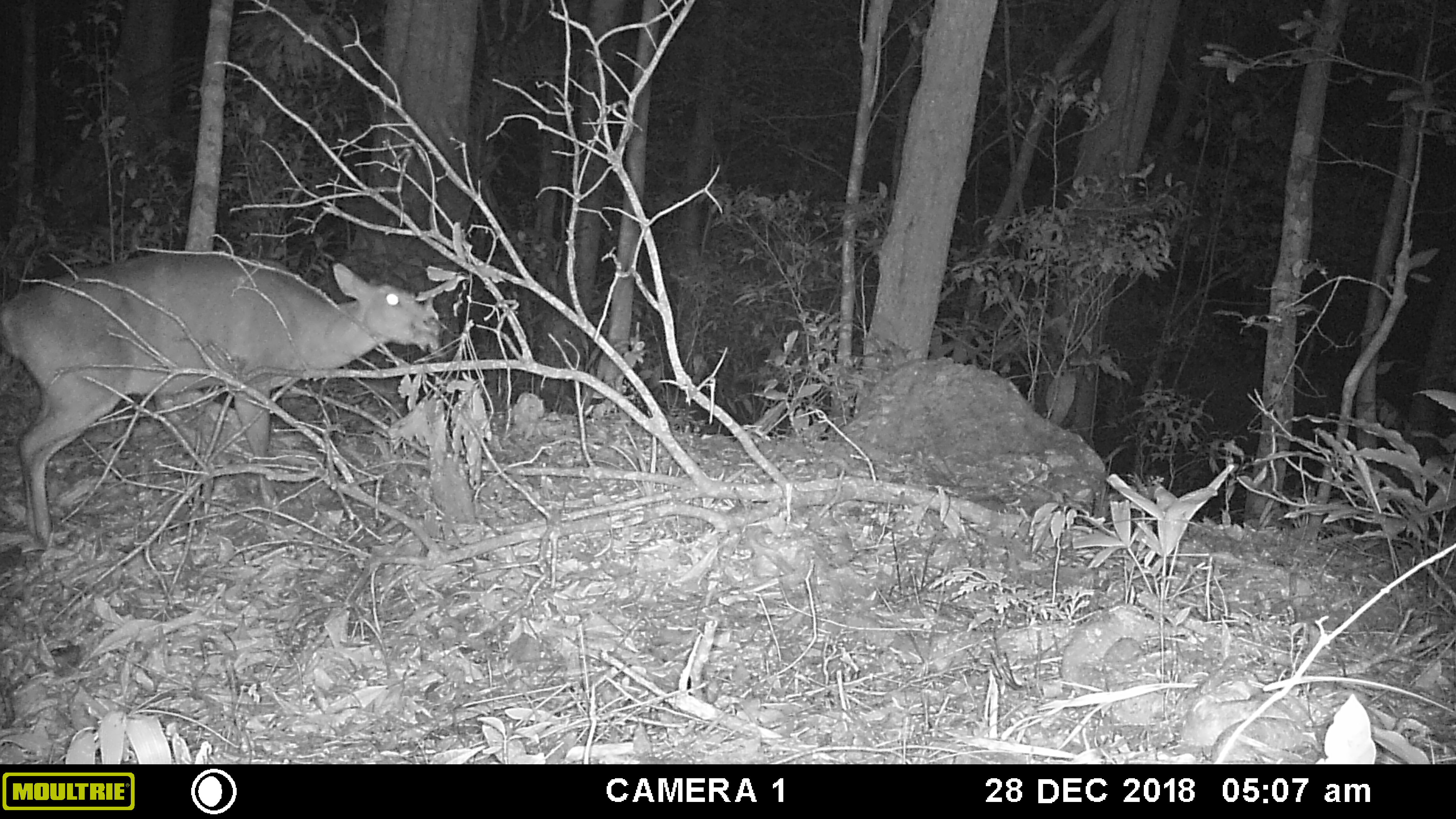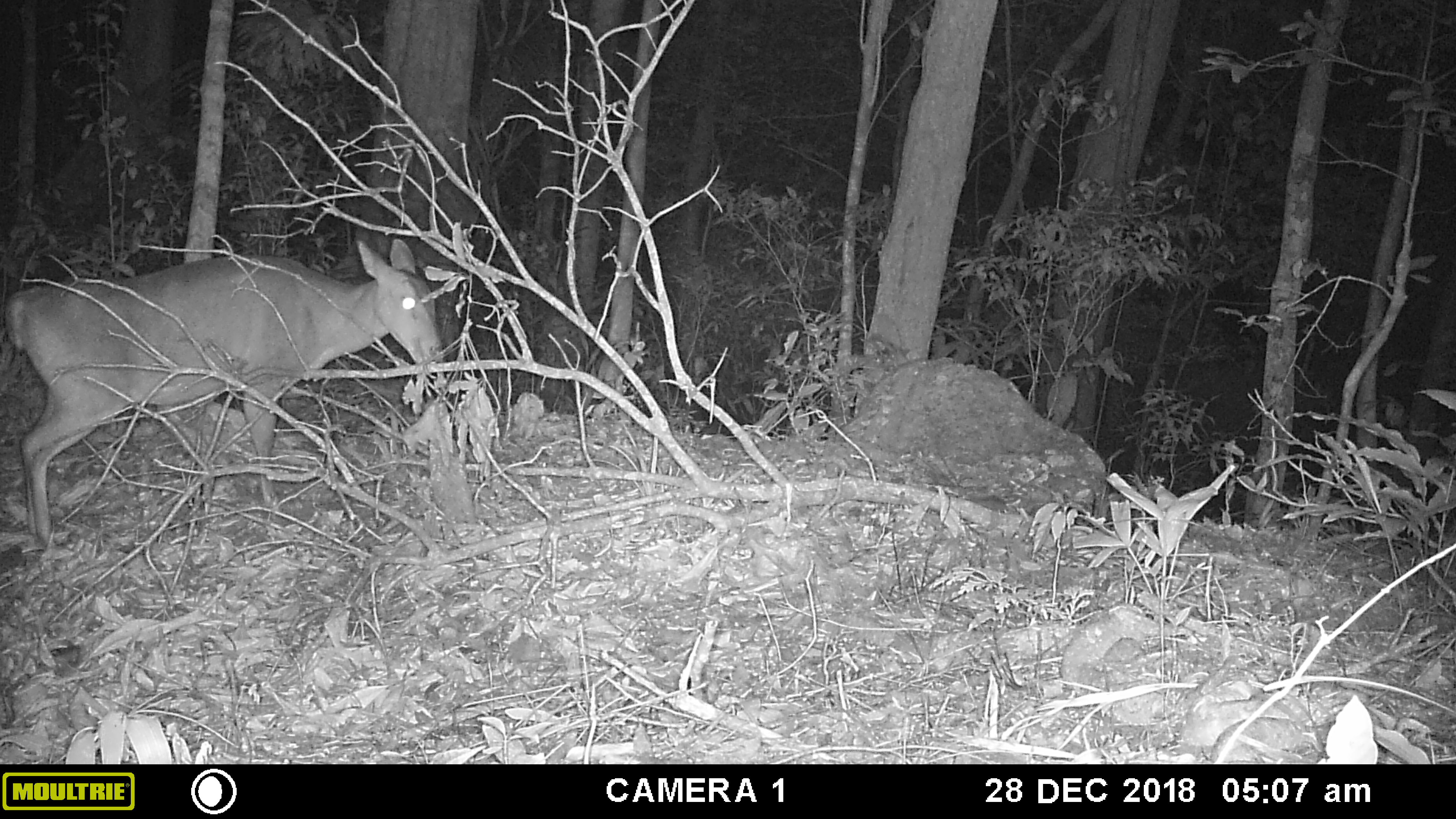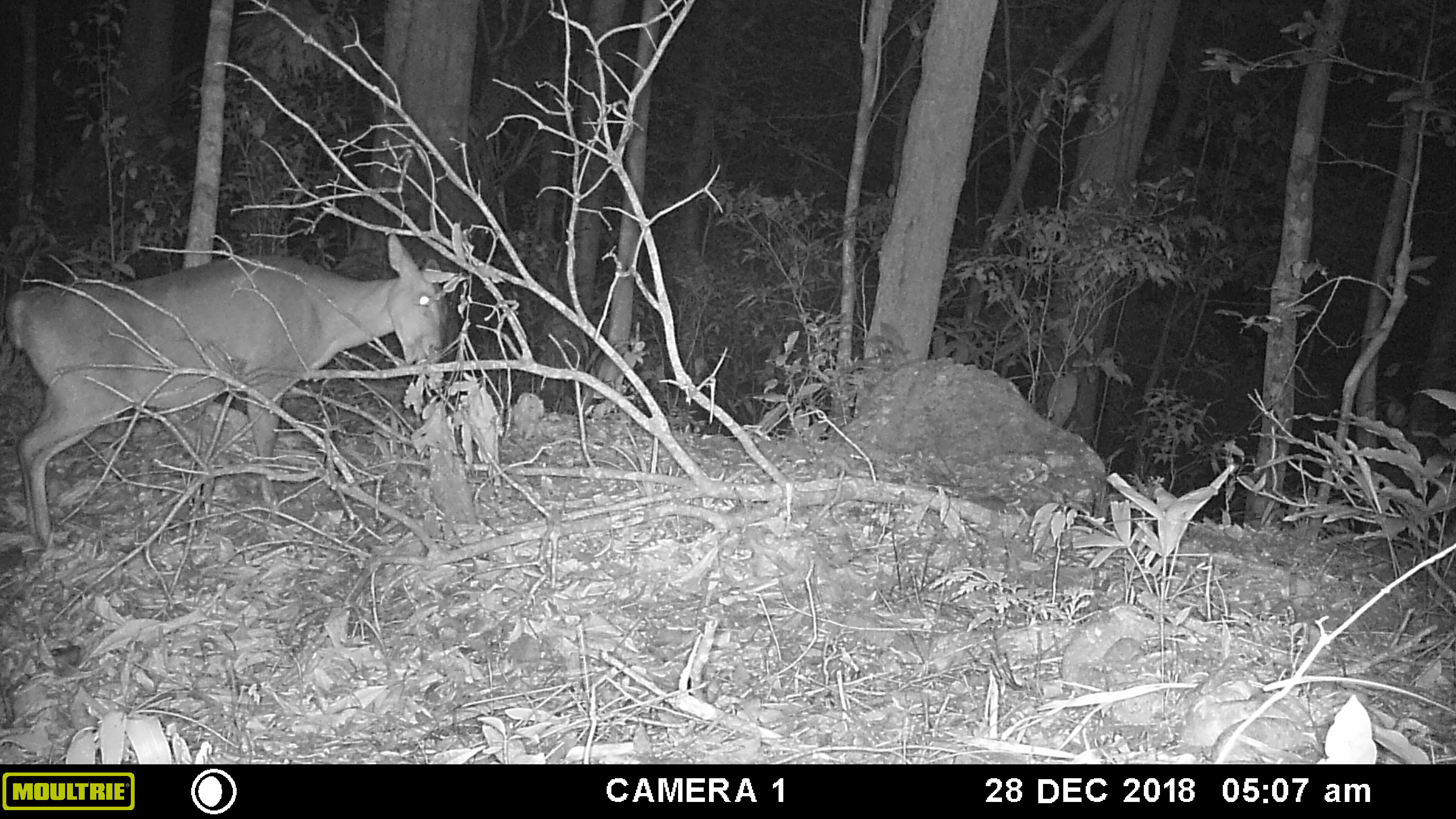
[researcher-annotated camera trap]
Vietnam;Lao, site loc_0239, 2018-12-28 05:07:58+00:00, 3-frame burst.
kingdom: Animalia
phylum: Chordata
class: Mammalia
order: Artiodactyla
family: Cervidae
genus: Muntiacus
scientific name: Muntiacus vuquangensis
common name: large-antlered muntjac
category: large antlered muntjac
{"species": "large antlered muntjac (large-antlered muntjac) (Muntiacus vuquangensis)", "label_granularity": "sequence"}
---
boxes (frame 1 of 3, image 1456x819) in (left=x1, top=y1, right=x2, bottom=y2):
large antlered muntjac: (left=0, top=251, right=442, bottom=549)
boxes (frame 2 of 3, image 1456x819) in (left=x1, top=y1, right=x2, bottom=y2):
large antlered muntjac: (left=0, top=236, right=443, bottom=549)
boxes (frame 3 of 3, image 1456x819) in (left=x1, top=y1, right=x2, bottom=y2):
large antlered muntjac: (left=4, top=231, right=450, bottom=549)